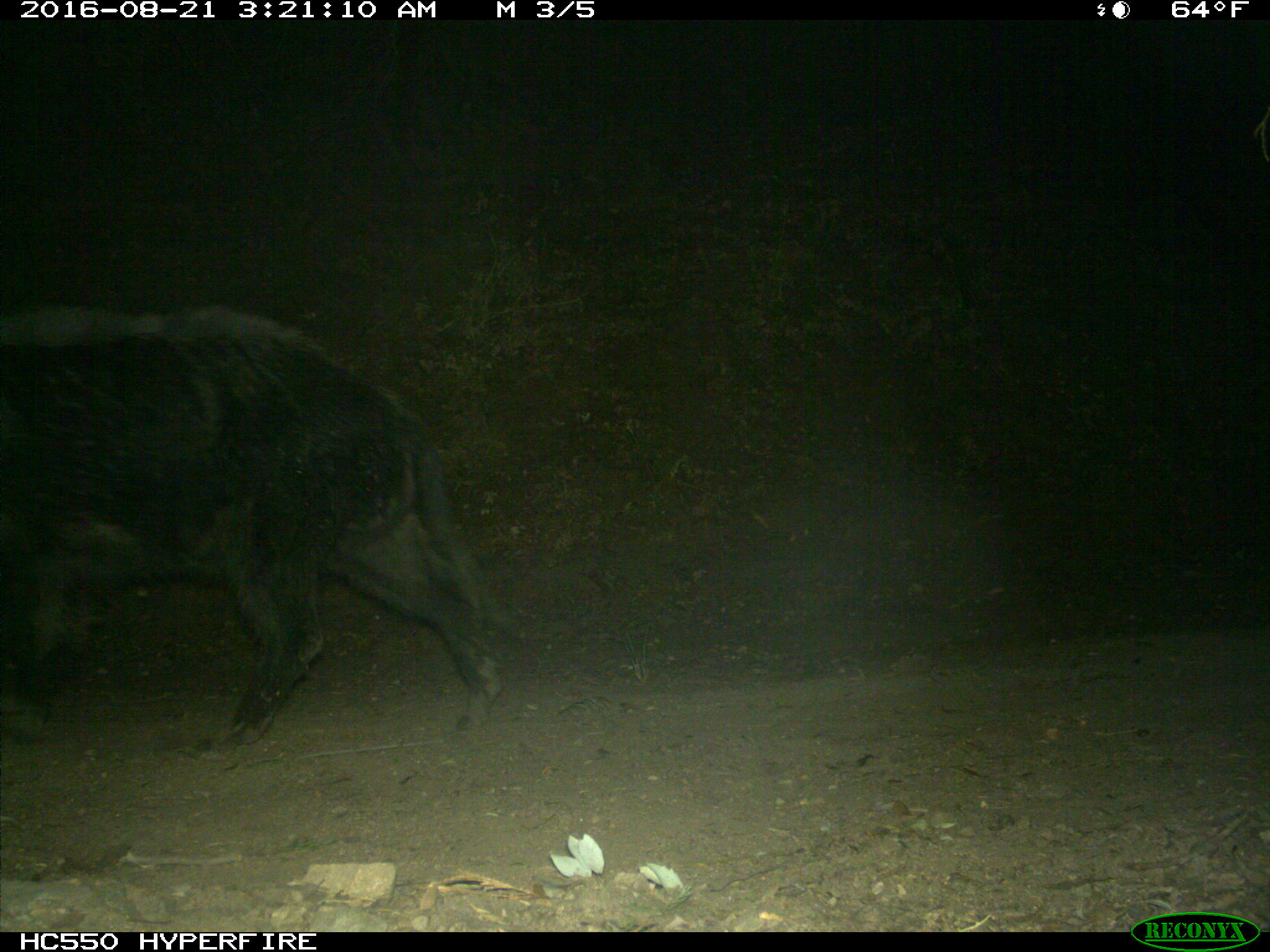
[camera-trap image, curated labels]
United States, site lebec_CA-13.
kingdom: Animalia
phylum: Chordata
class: Mammalia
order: Artiodactyla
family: Suidae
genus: Sus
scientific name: Sus scrofa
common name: wild boar